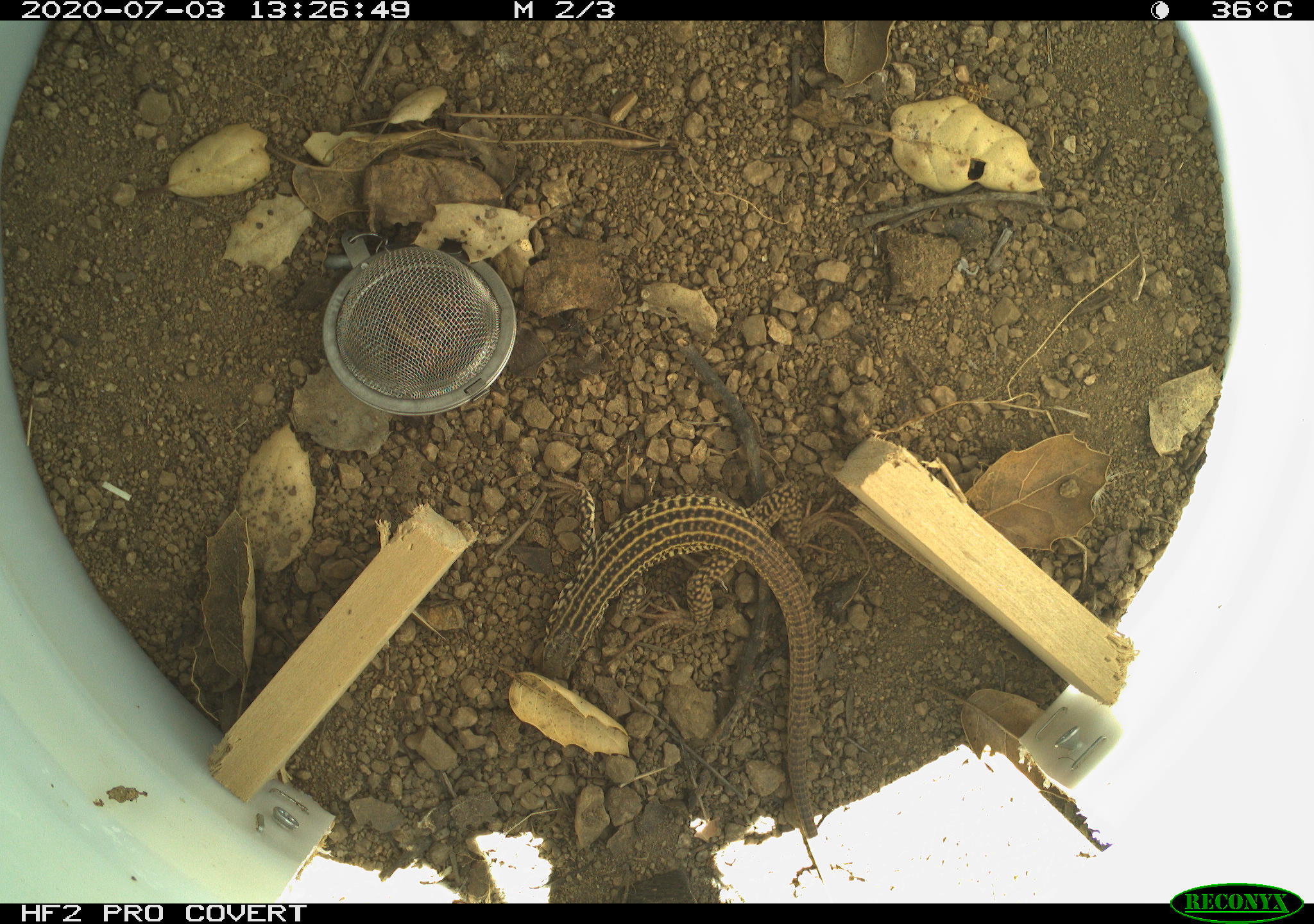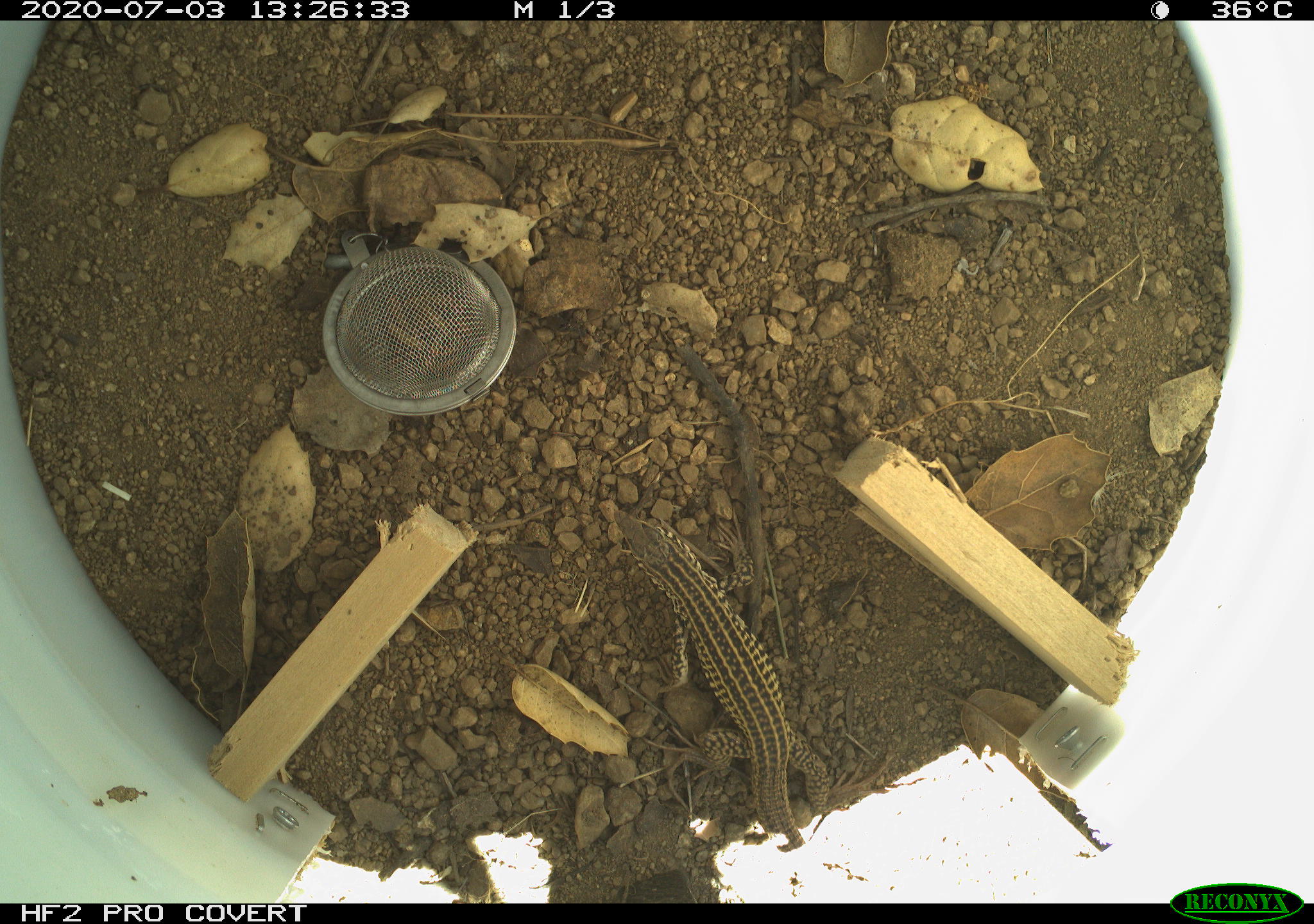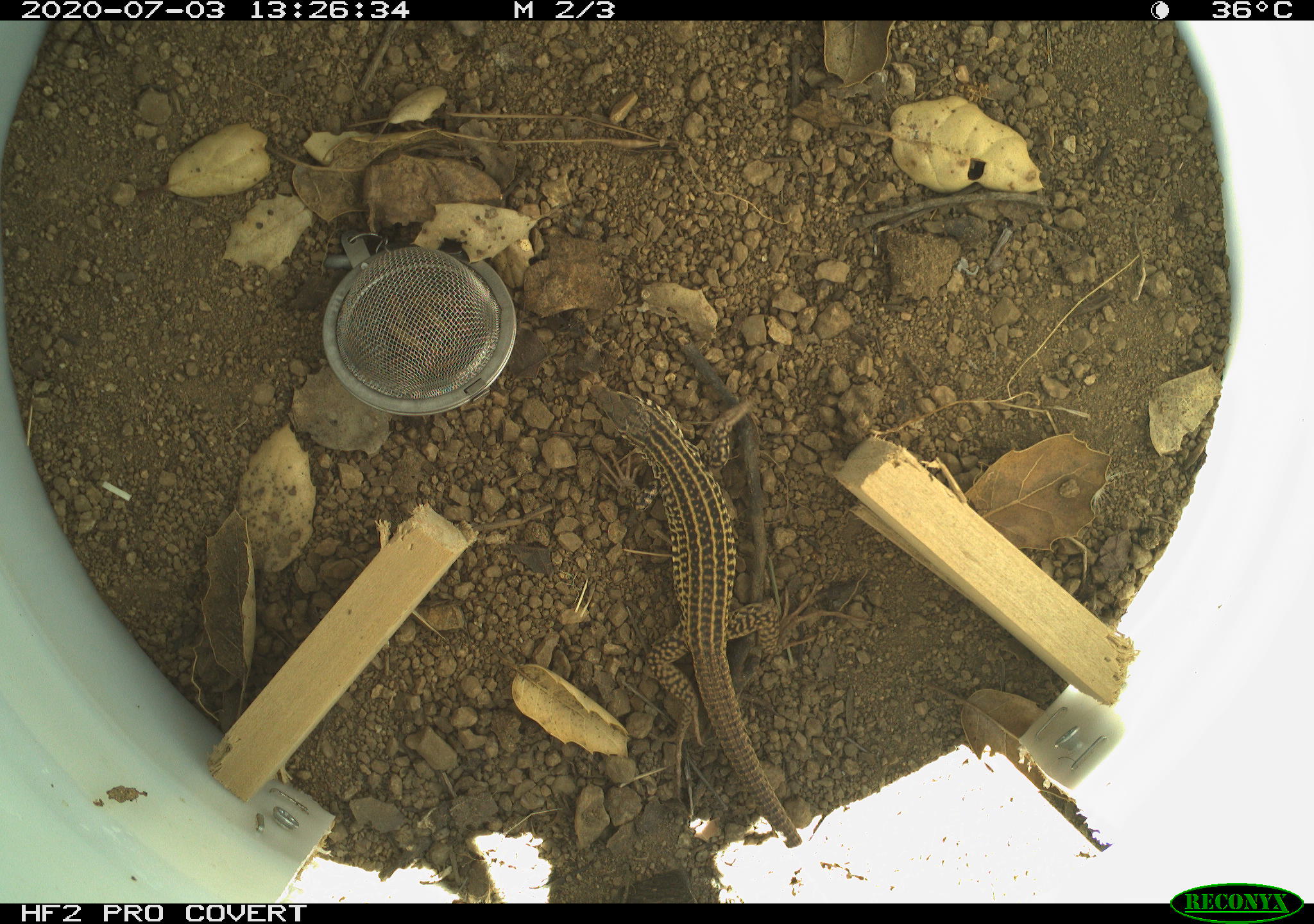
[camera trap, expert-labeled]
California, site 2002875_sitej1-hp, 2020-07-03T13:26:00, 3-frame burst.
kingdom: Animalia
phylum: Chordata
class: Reptilia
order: Squamata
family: Teiidae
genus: Aspidoscelis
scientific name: Aspidoscelis tigris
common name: western whiptail